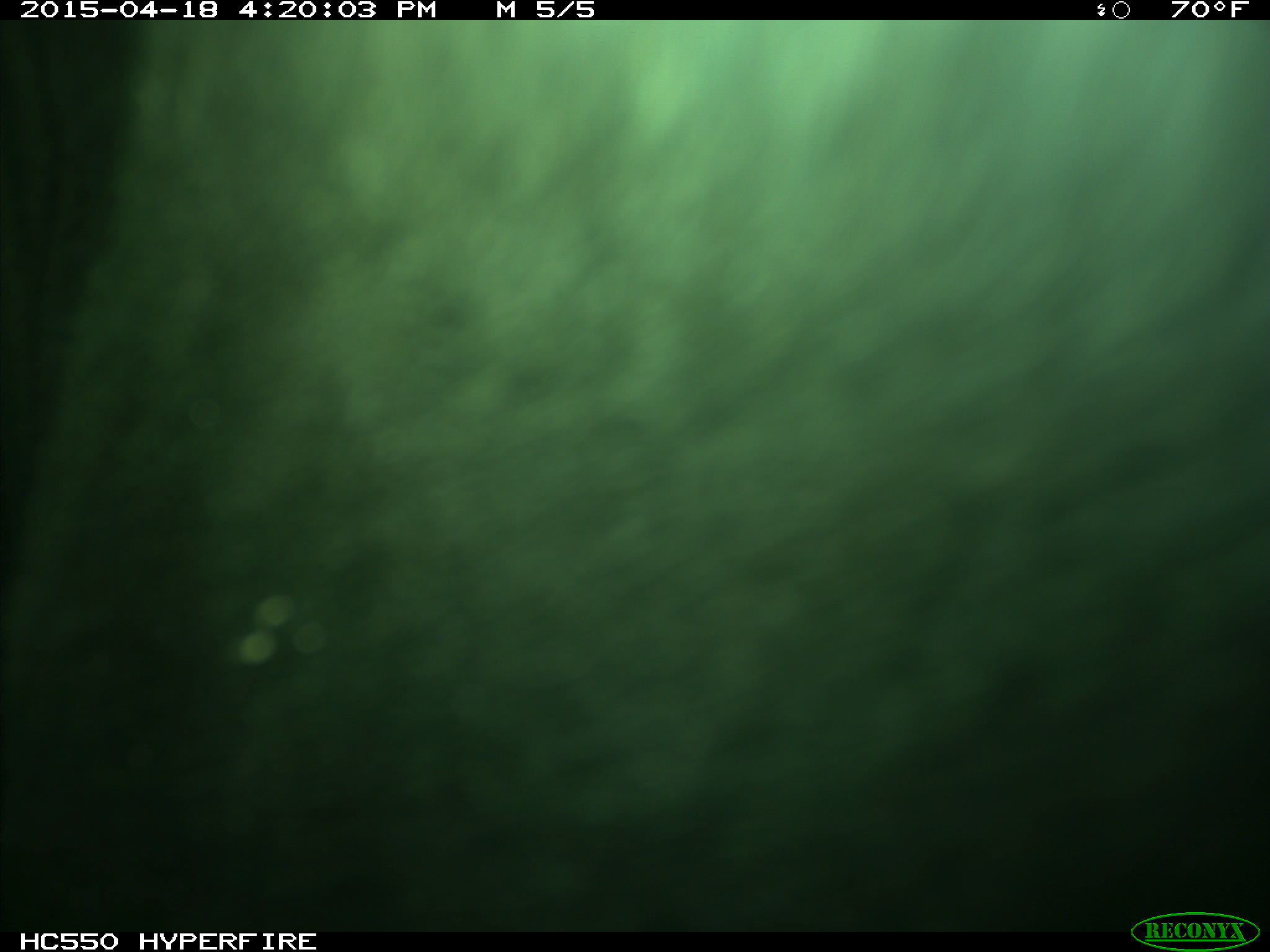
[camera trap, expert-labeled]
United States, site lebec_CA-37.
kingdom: Animalia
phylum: Chordata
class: Mammalia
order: Artiodactyla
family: Bovidae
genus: Bos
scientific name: Bos taurus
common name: domestic cow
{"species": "Bos taurus (domestic cow)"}